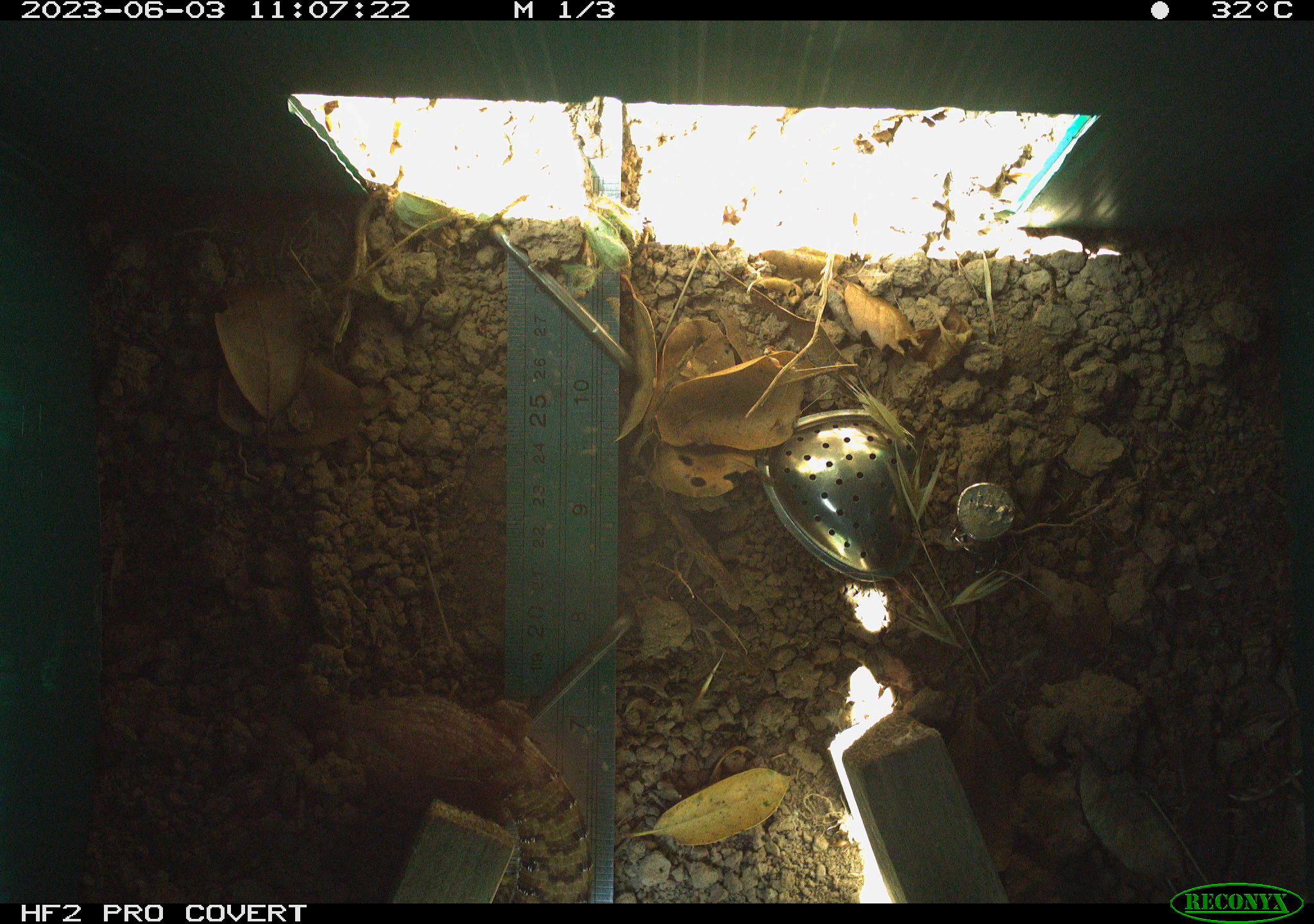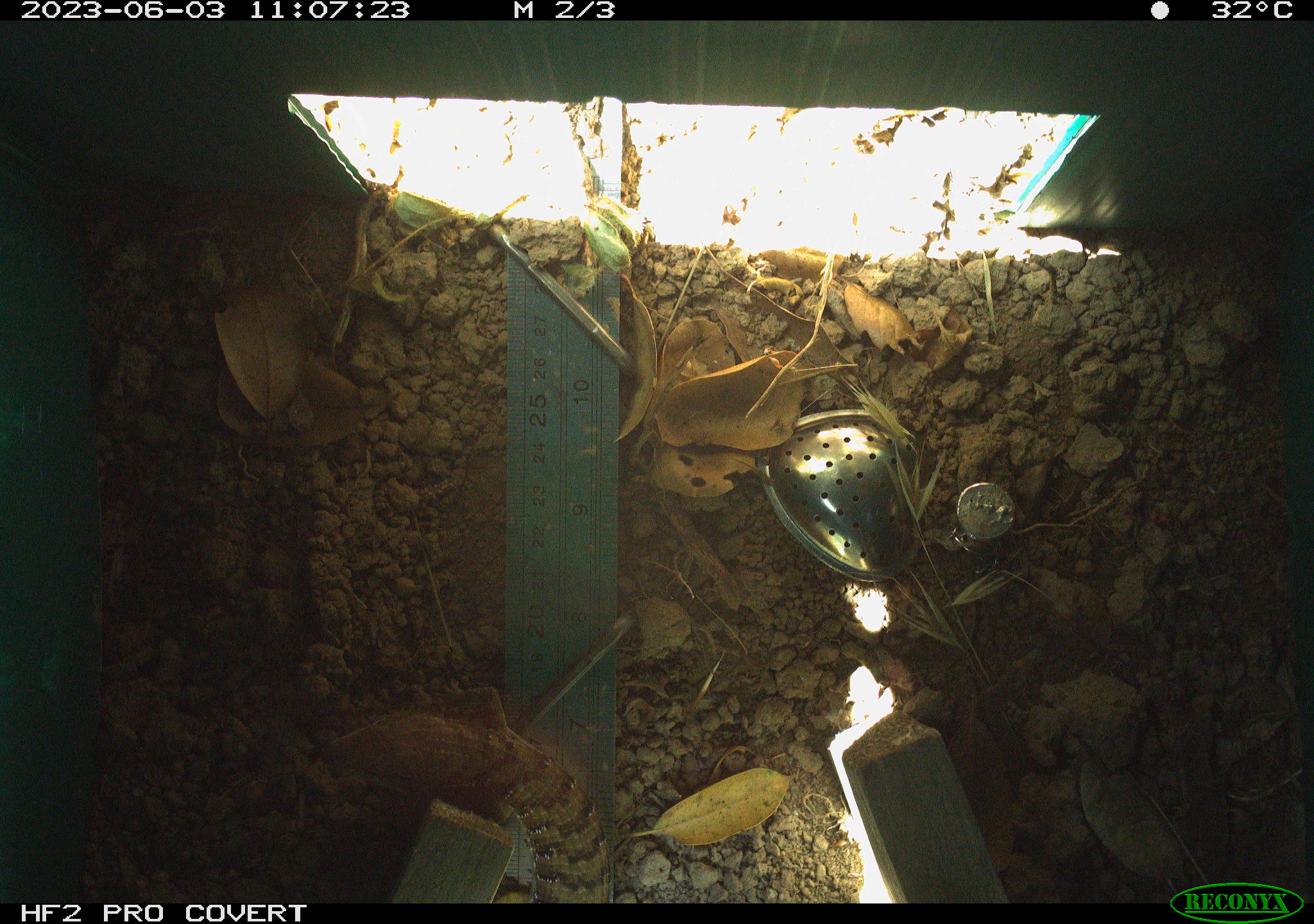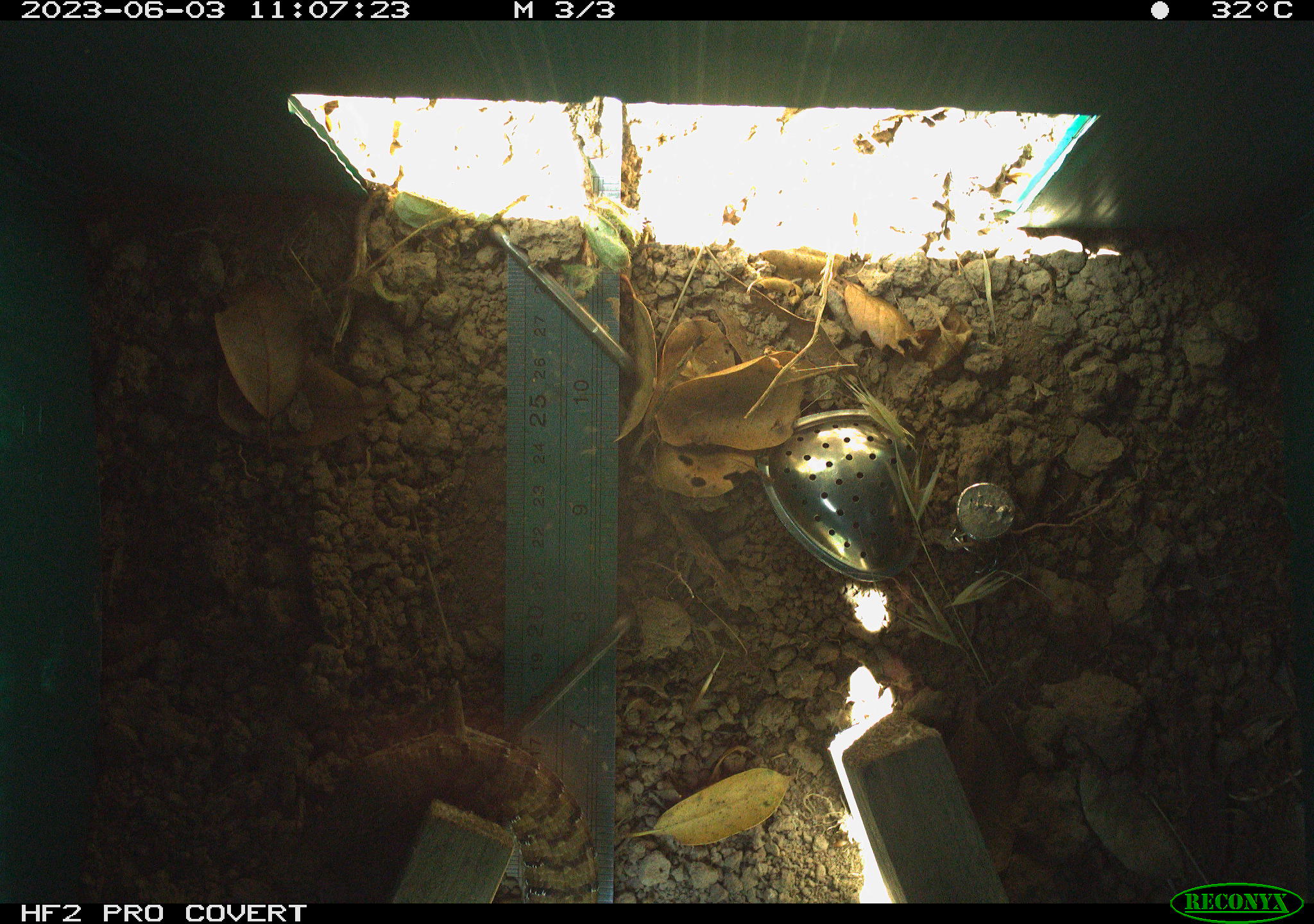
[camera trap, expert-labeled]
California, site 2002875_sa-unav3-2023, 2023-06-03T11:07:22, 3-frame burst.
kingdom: Animalia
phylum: Chordata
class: Reptilia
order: Squamata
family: Anguidae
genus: Elgaria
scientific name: Elgaria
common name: alligator lizards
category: elgaria species